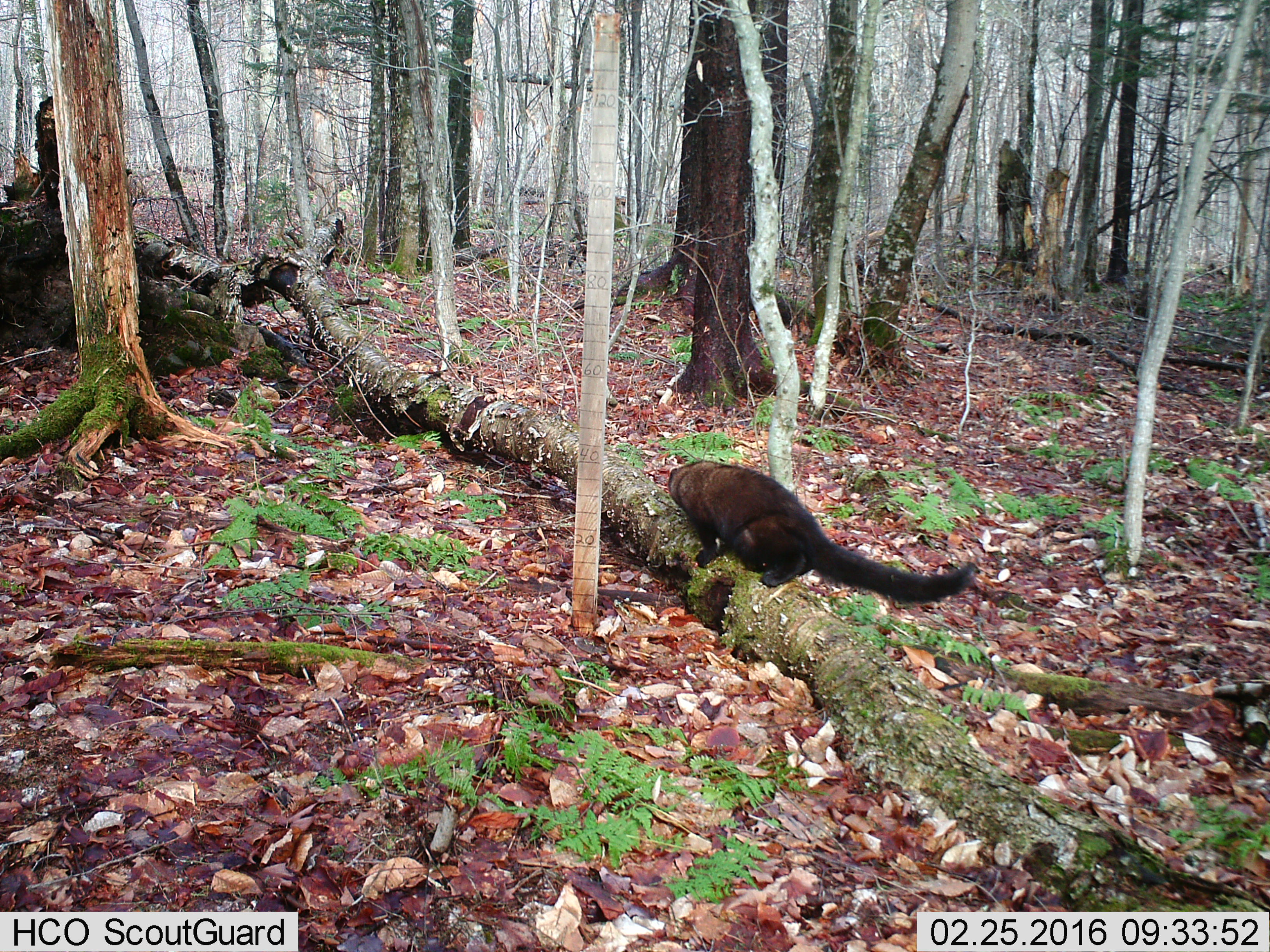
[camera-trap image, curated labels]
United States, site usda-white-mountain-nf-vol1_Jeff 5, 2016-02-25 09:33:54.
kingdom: Animalia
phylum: Chordata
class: Mammalia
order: Carnivora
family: Mustelidae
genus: Pekania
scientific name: Pekania pennanti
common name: fisher